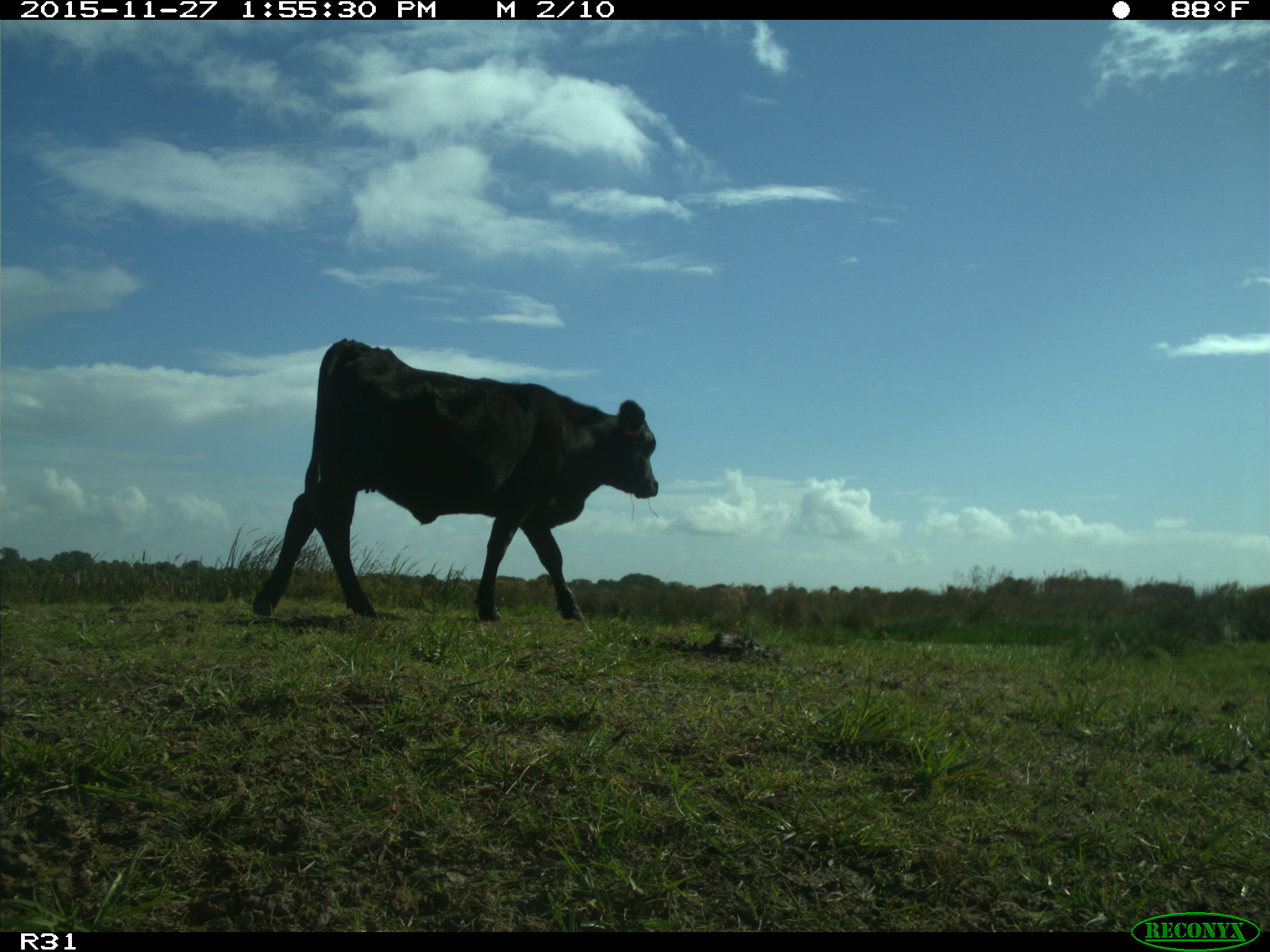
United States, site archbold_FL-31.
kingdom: Animalia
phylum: Chordata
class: Mammalia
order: Artiodactyla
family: Bovidae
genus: Bos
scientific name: Bos taurus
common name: domestic cow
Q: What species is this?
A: Bos taurus (domestic cow).